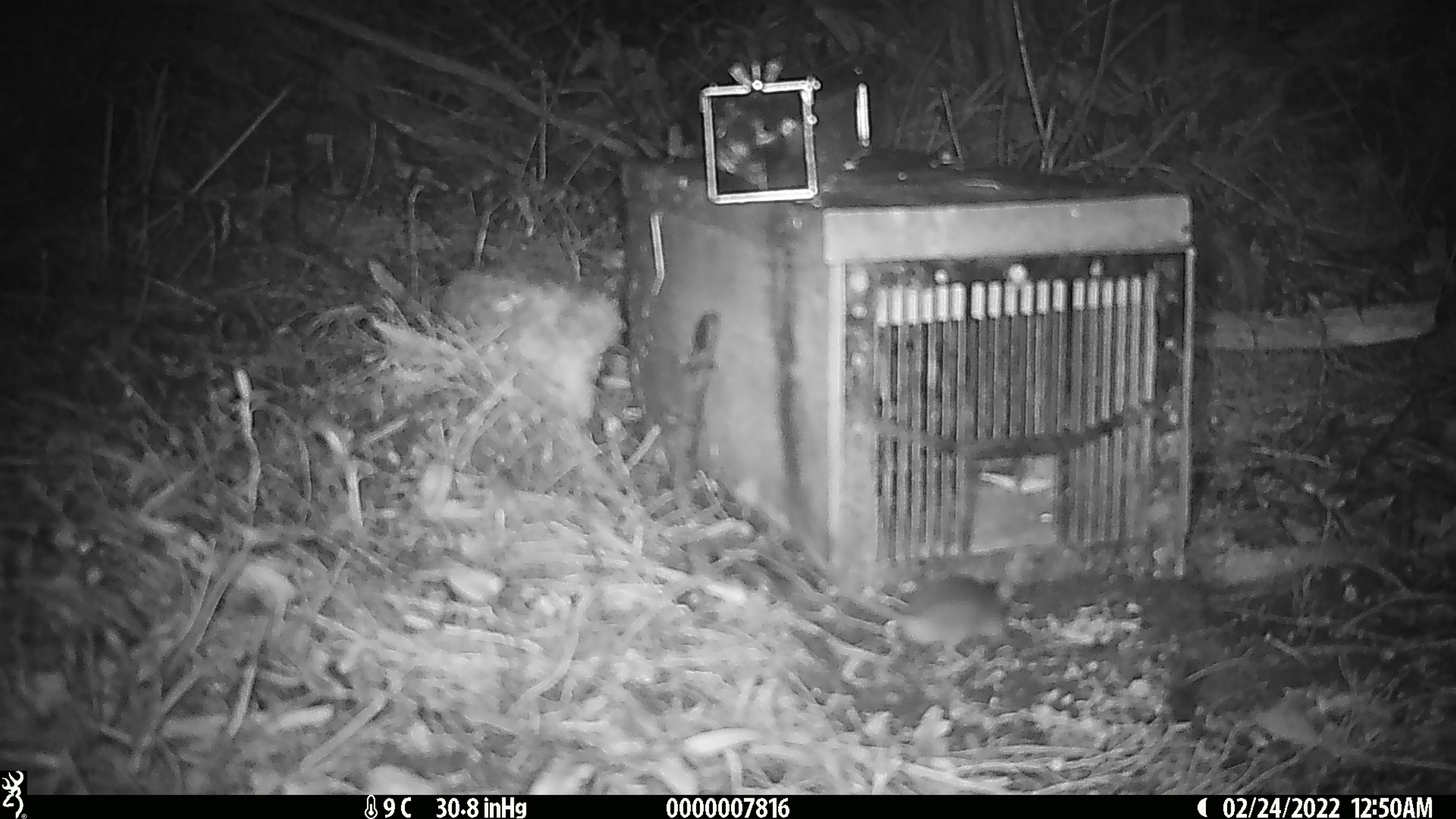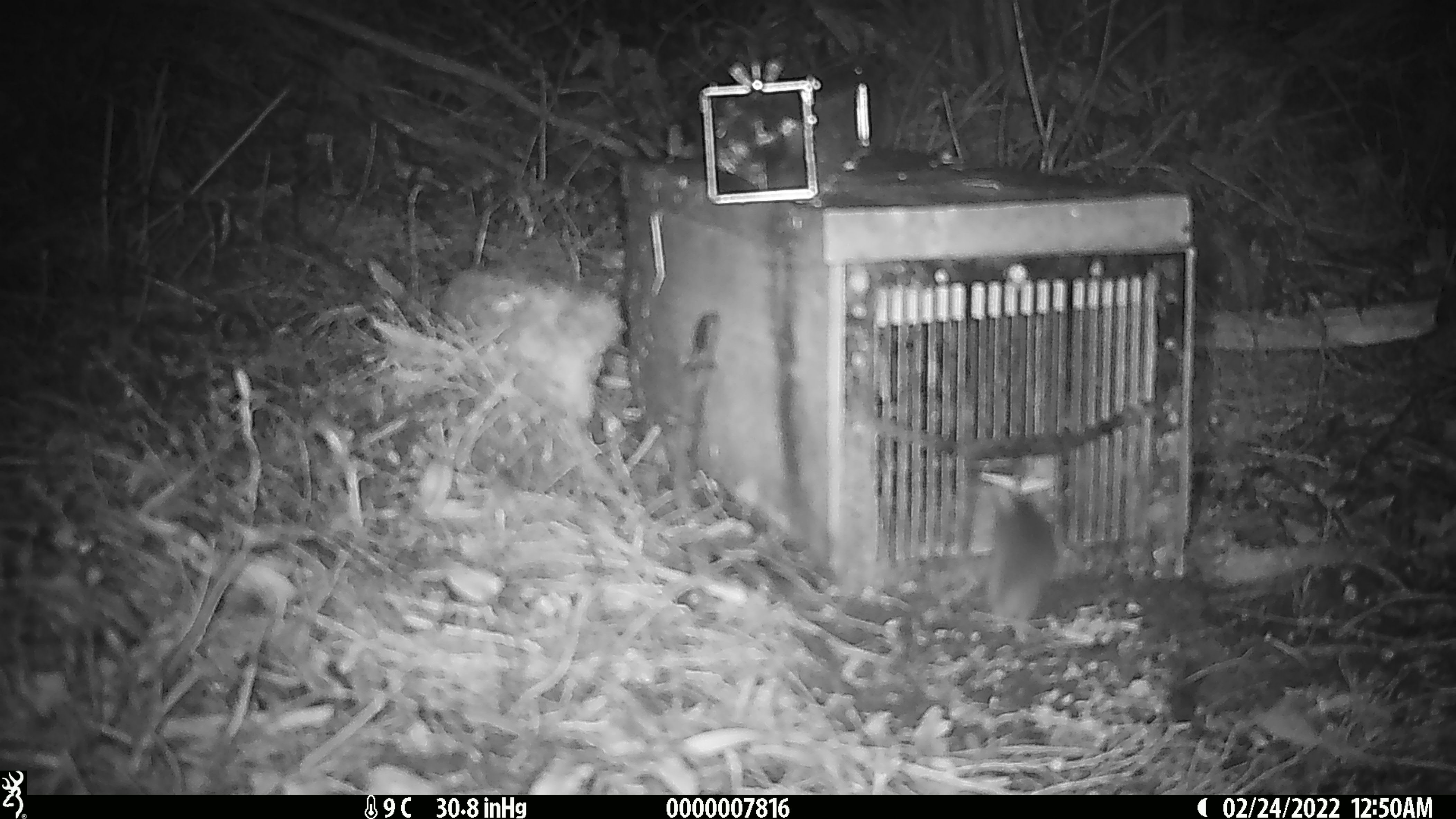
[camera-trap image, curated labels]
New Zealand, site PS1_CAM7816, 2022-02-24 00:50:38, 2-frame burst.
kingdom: Animalia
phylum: Chordata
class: Mammalia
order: Rodentia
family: Muridae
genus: Mus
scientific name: Mus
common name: mouse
Mouse (Mus).